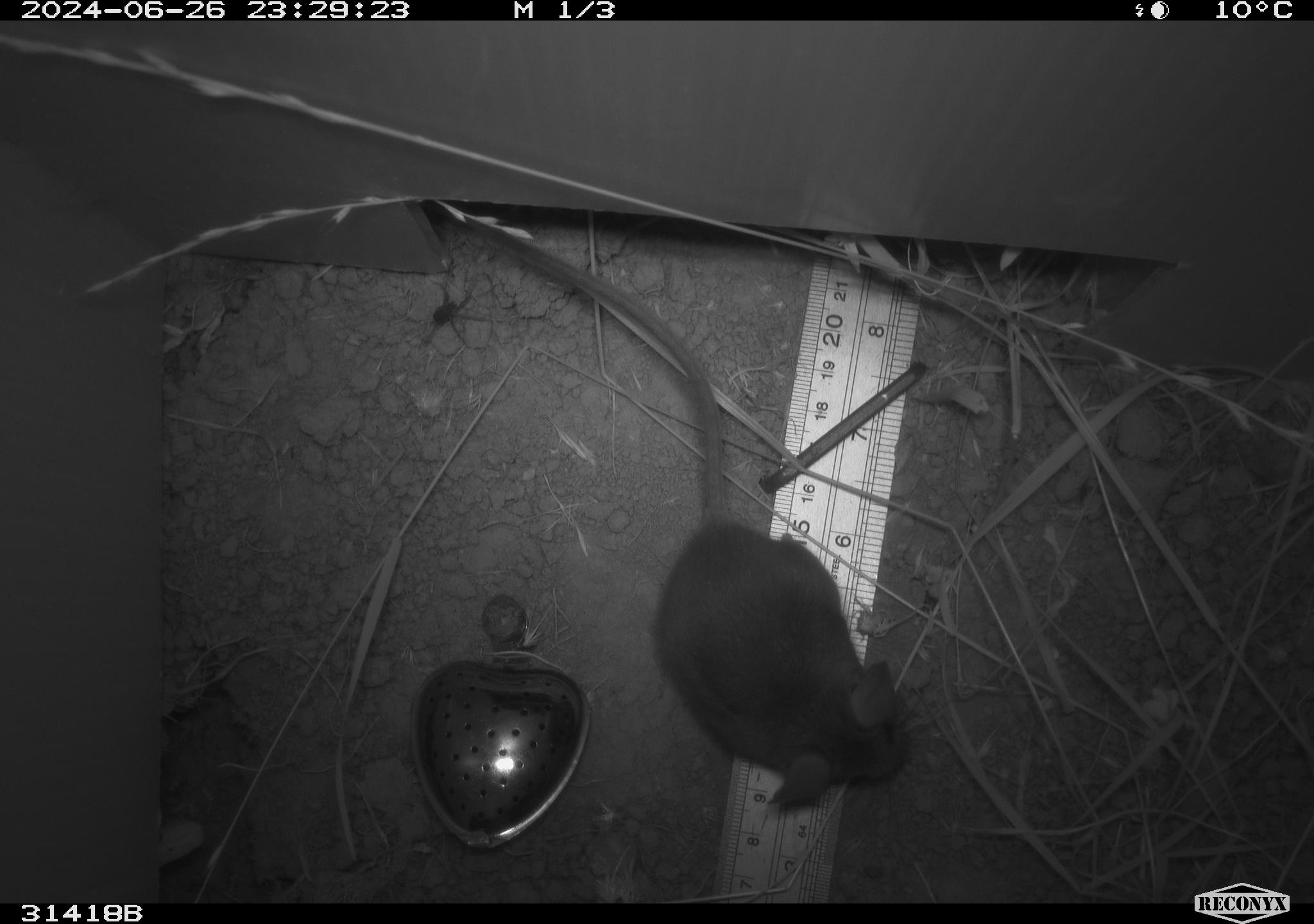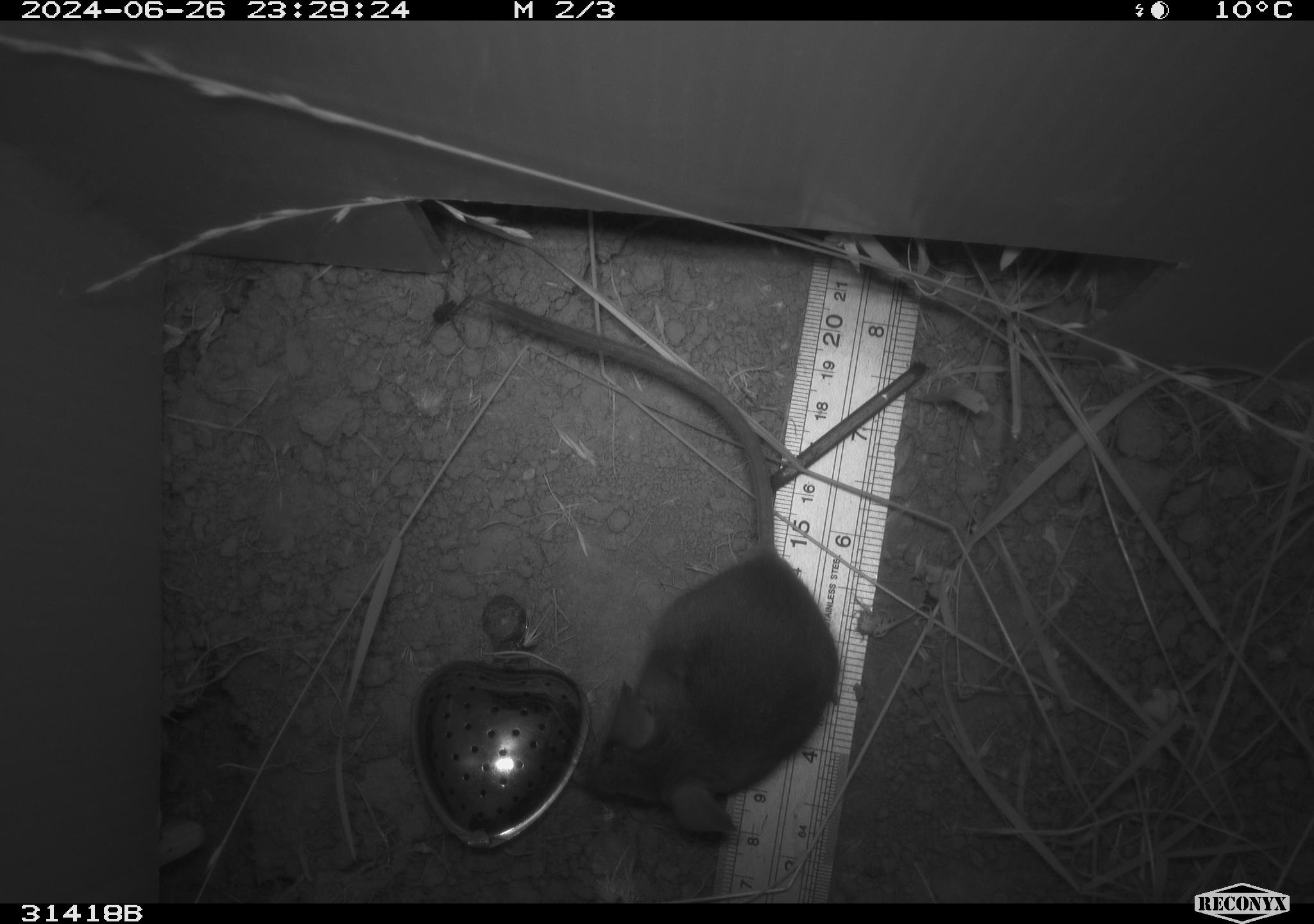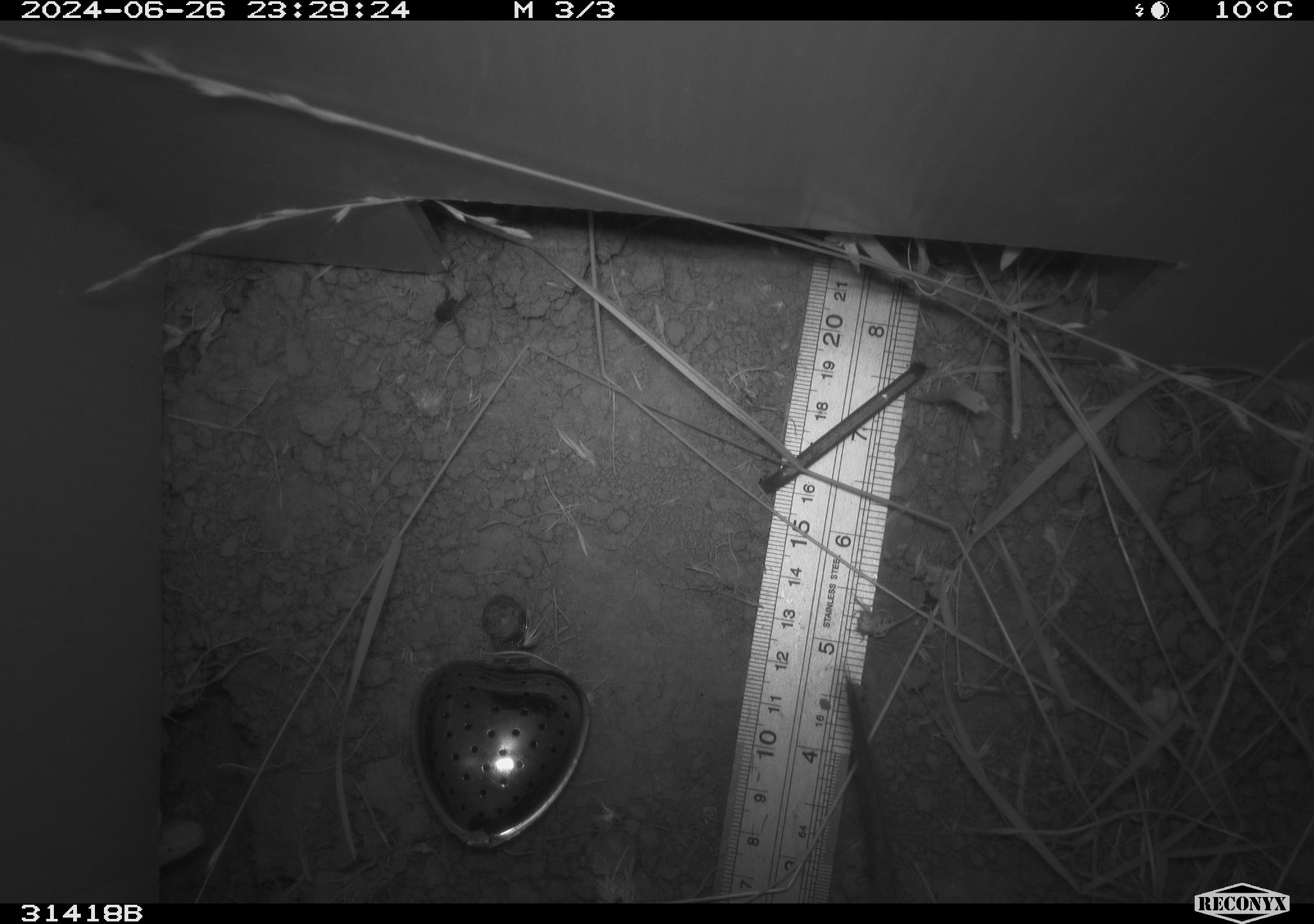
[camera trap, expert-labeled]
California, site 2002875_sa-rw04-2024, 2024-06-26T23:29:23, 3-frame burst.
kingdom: Animalia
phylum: Chordata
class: Mammalia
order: Rodentia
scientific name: Rodentia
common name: rodent